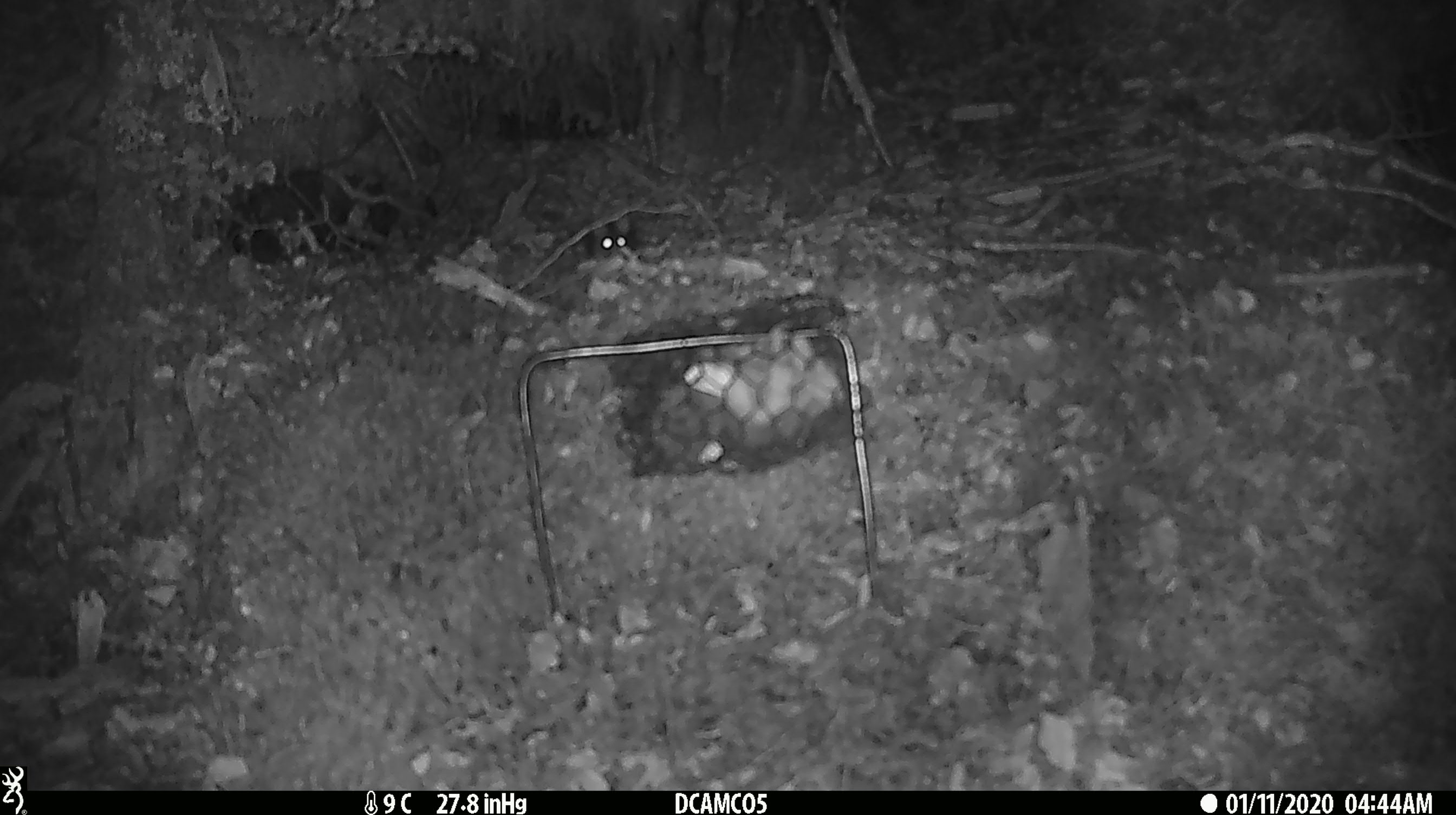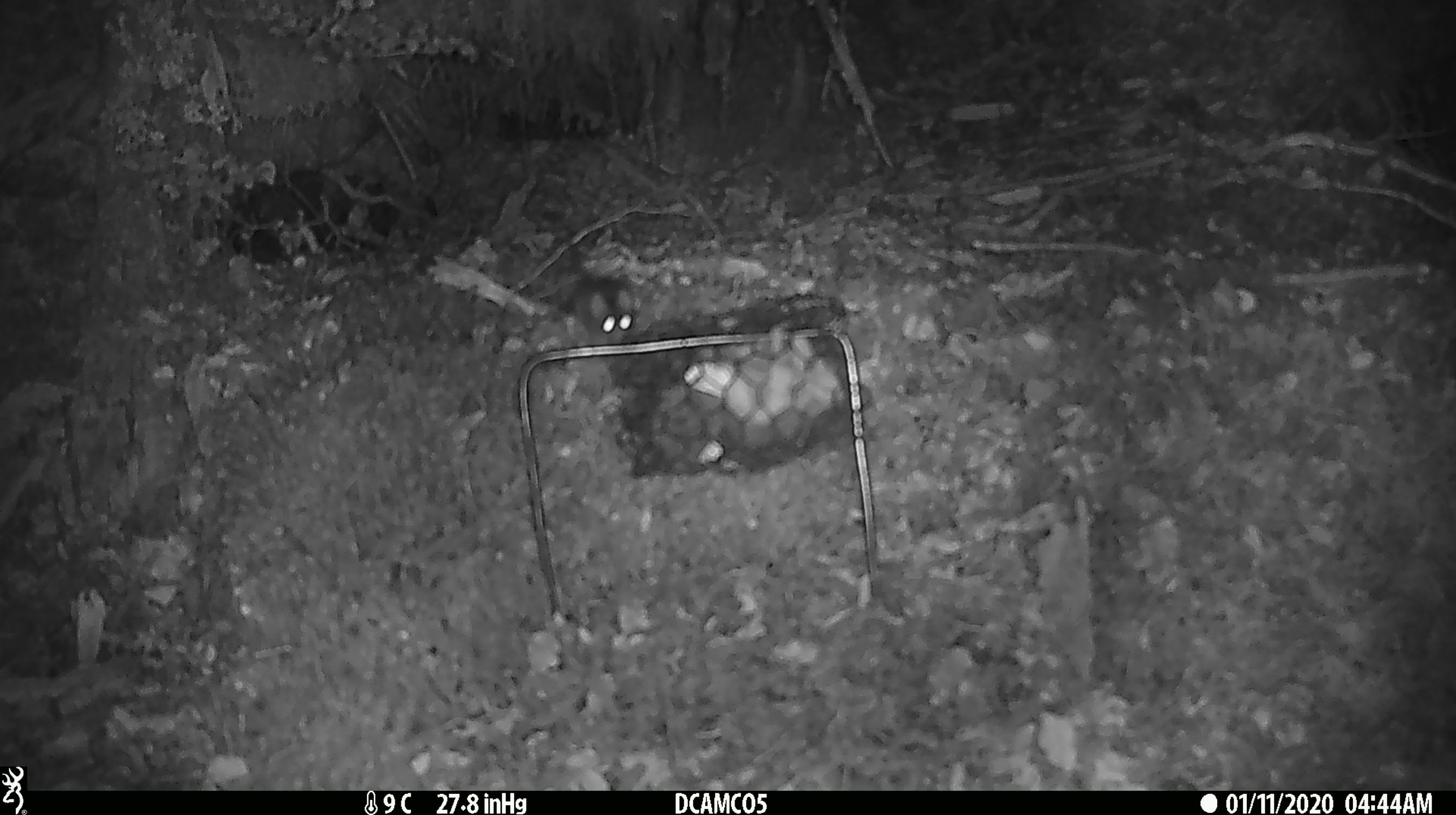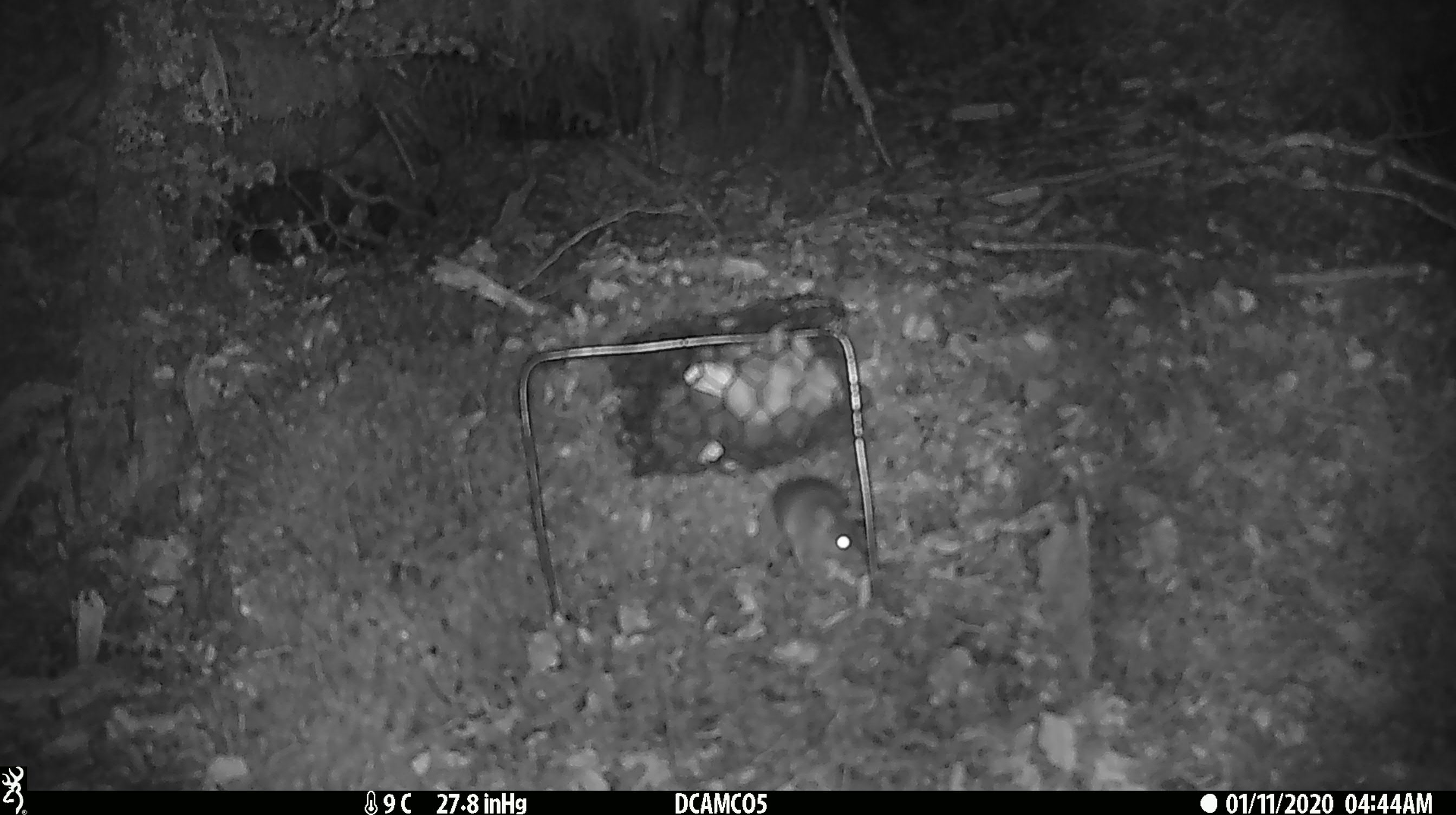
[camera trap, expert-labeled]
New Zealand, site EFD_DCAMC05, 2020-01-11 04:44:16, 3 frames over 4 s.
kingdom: Animalia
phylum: Chordata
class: Mammalia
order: Rodentia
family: Muridae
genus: Mus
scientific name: Mus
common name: mouse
Mouse (Mus).